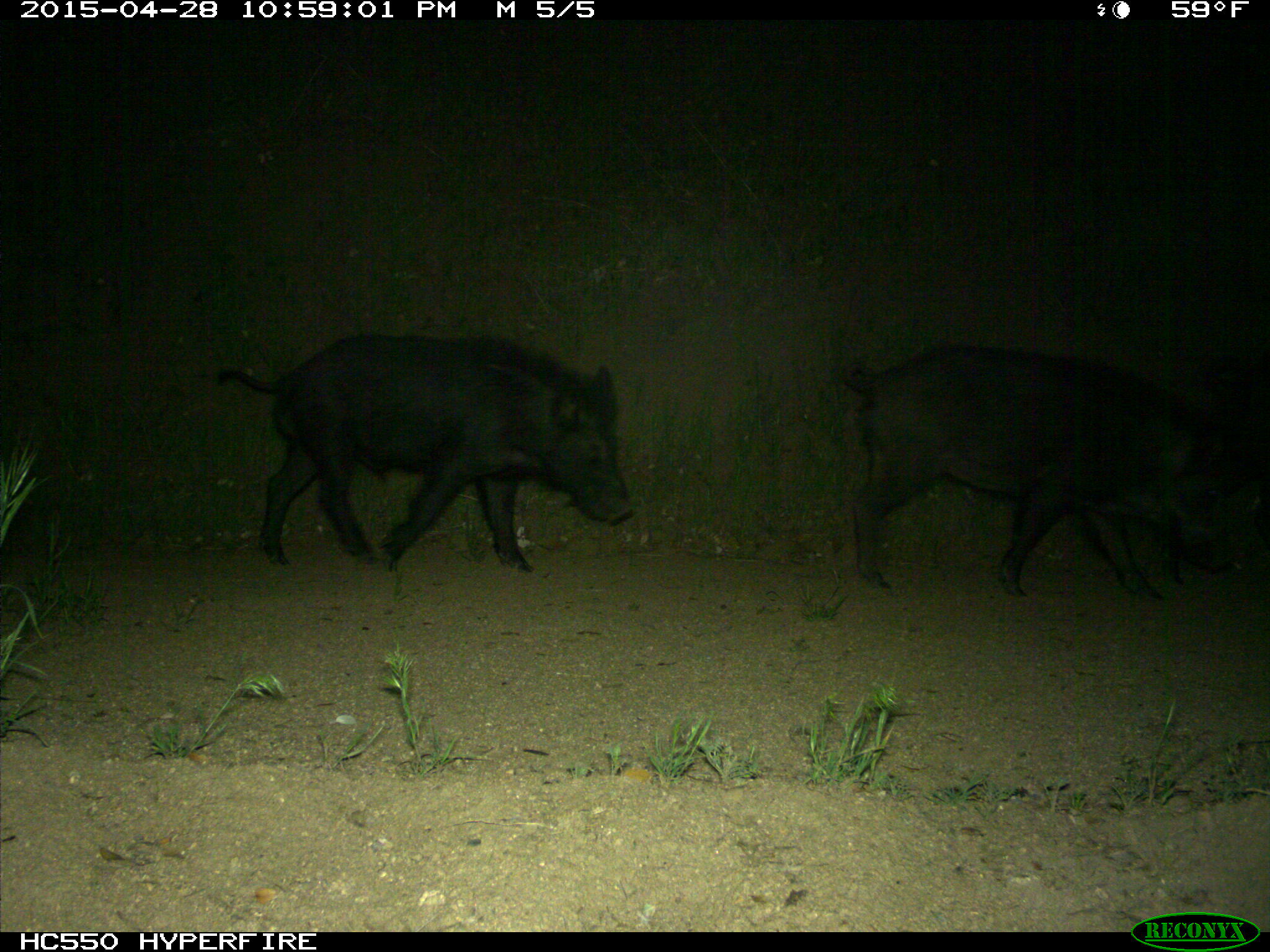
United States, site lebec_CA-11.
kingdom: Animalia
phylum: Chordata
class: Mammalia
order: Artiodactyla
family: Suidae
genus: Sus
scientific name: Sus scrofa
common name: wild boar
Sus scrofa (wild boar).